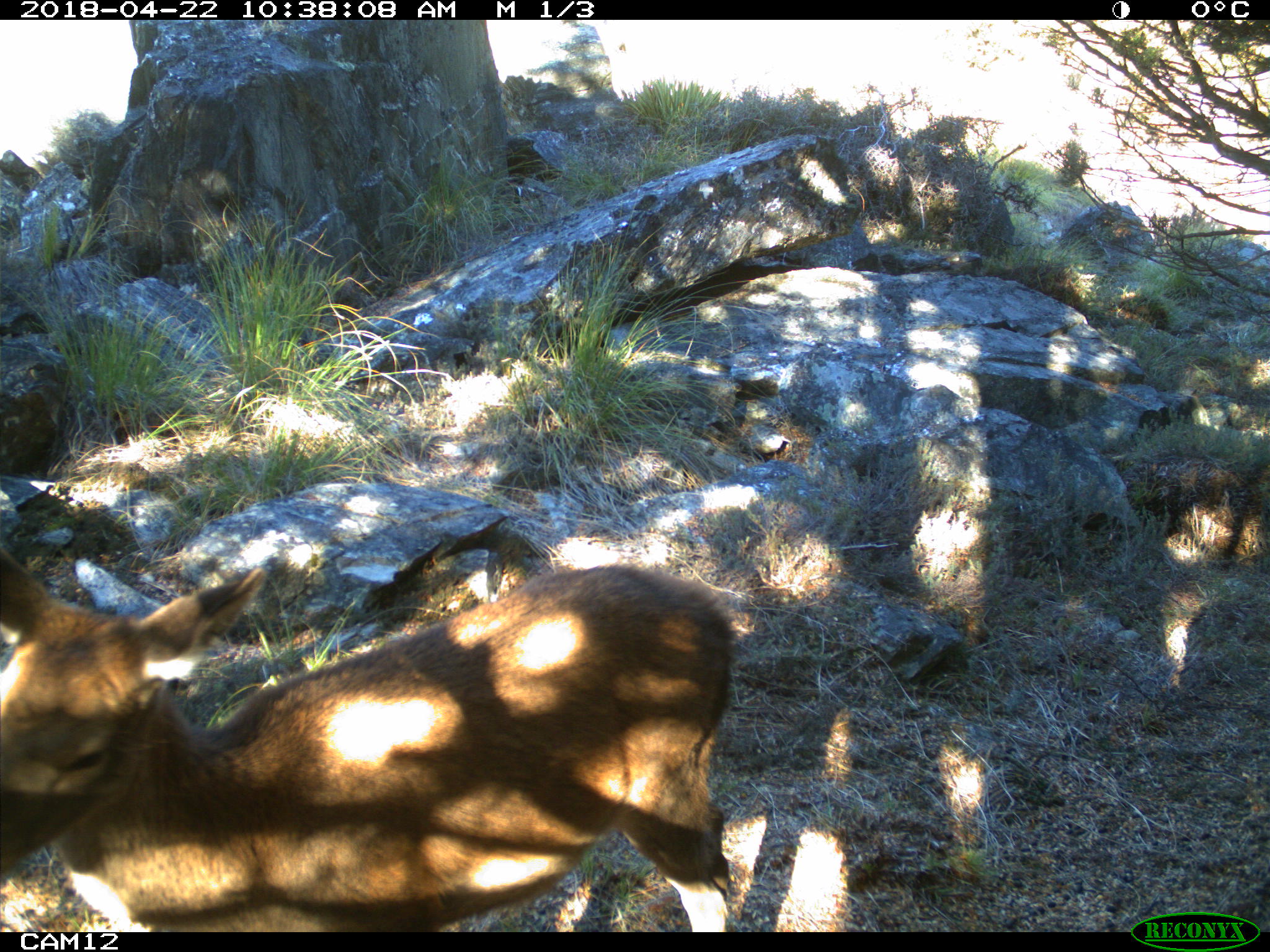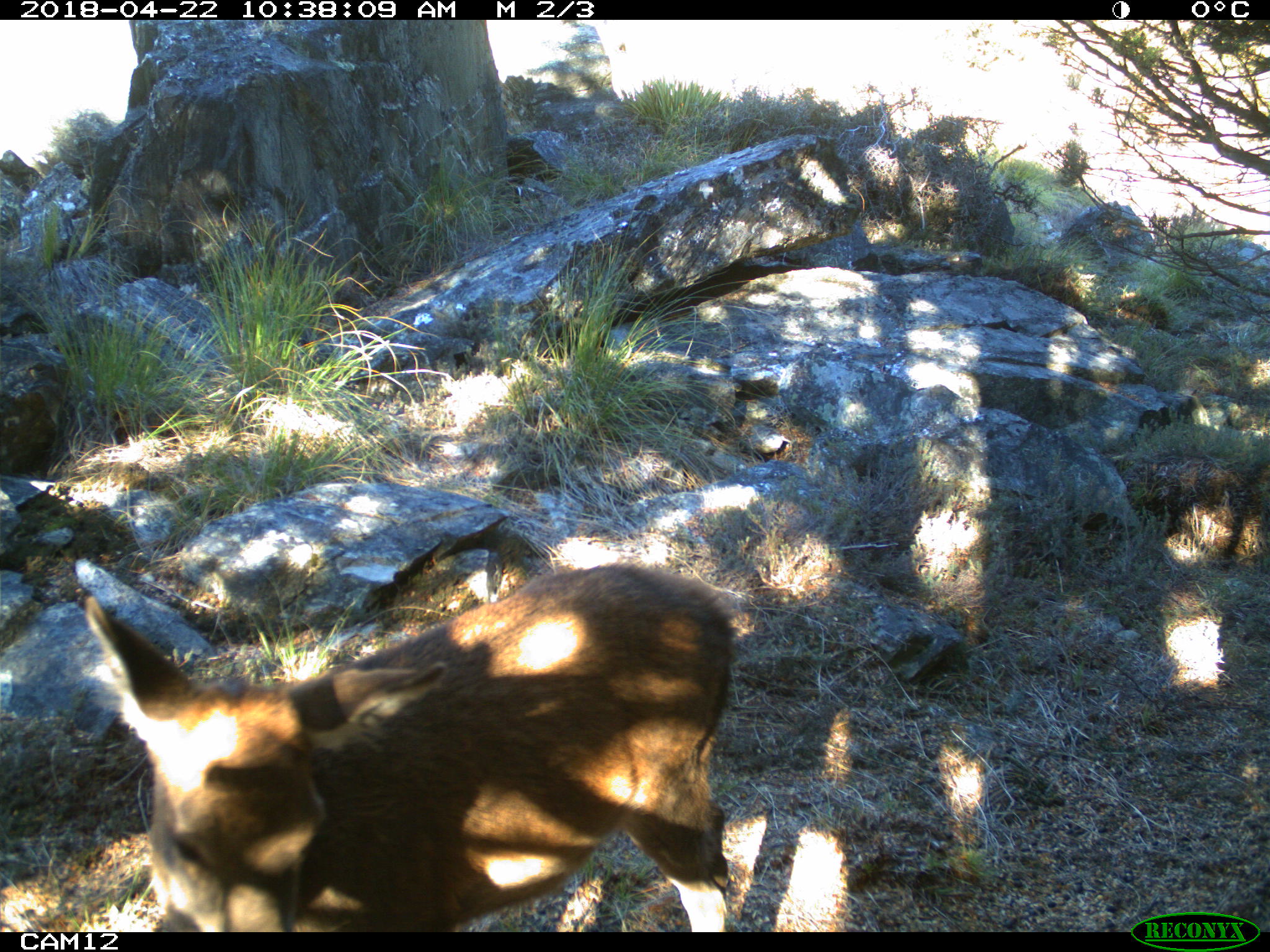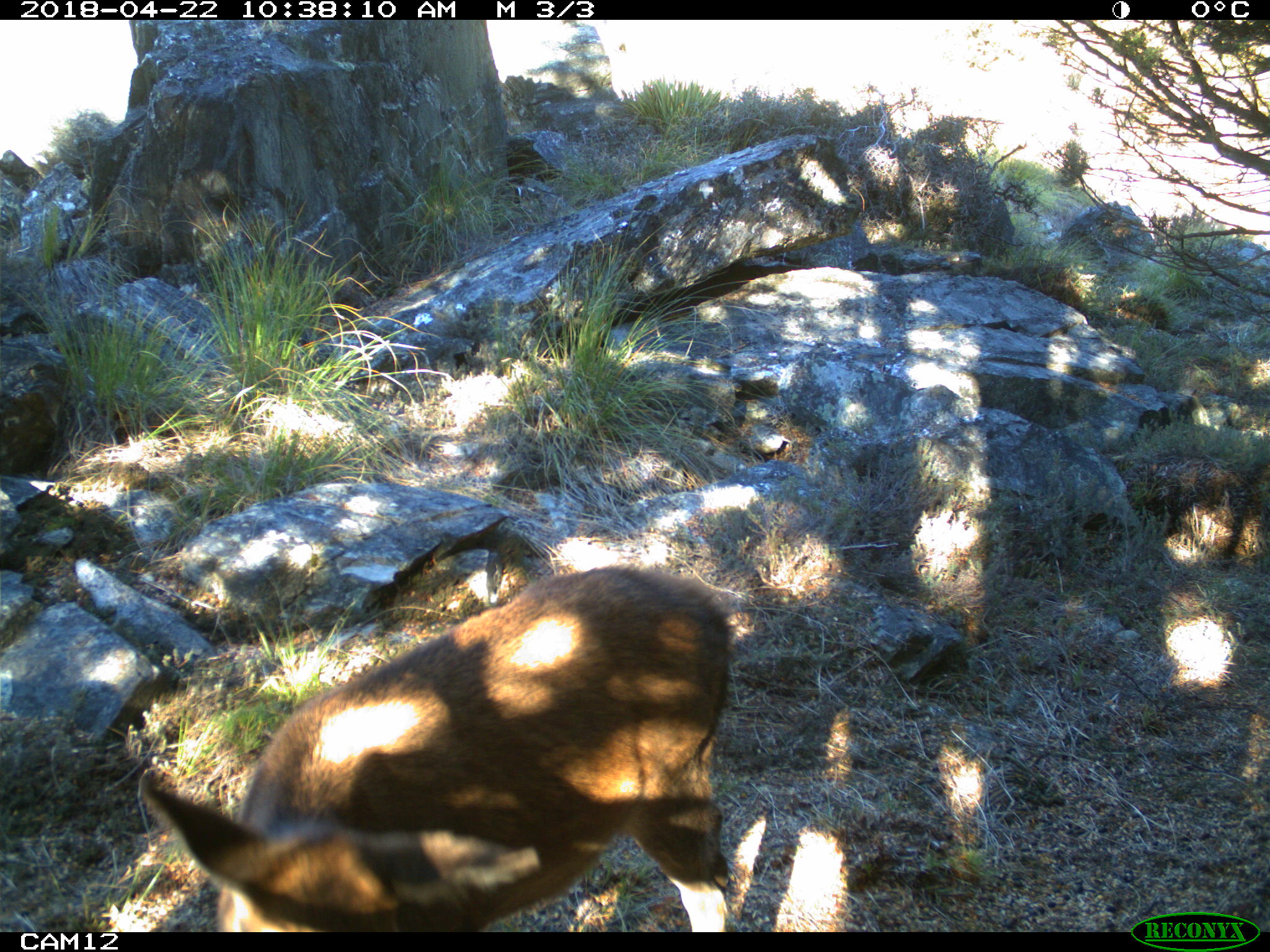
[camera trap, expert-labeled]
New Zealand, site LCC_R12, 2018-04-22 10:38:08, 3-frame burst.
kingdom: Animalia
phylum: Chordata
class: Mammalia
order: Artiodactyla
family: Cervidae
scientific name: Cervidae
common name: deer